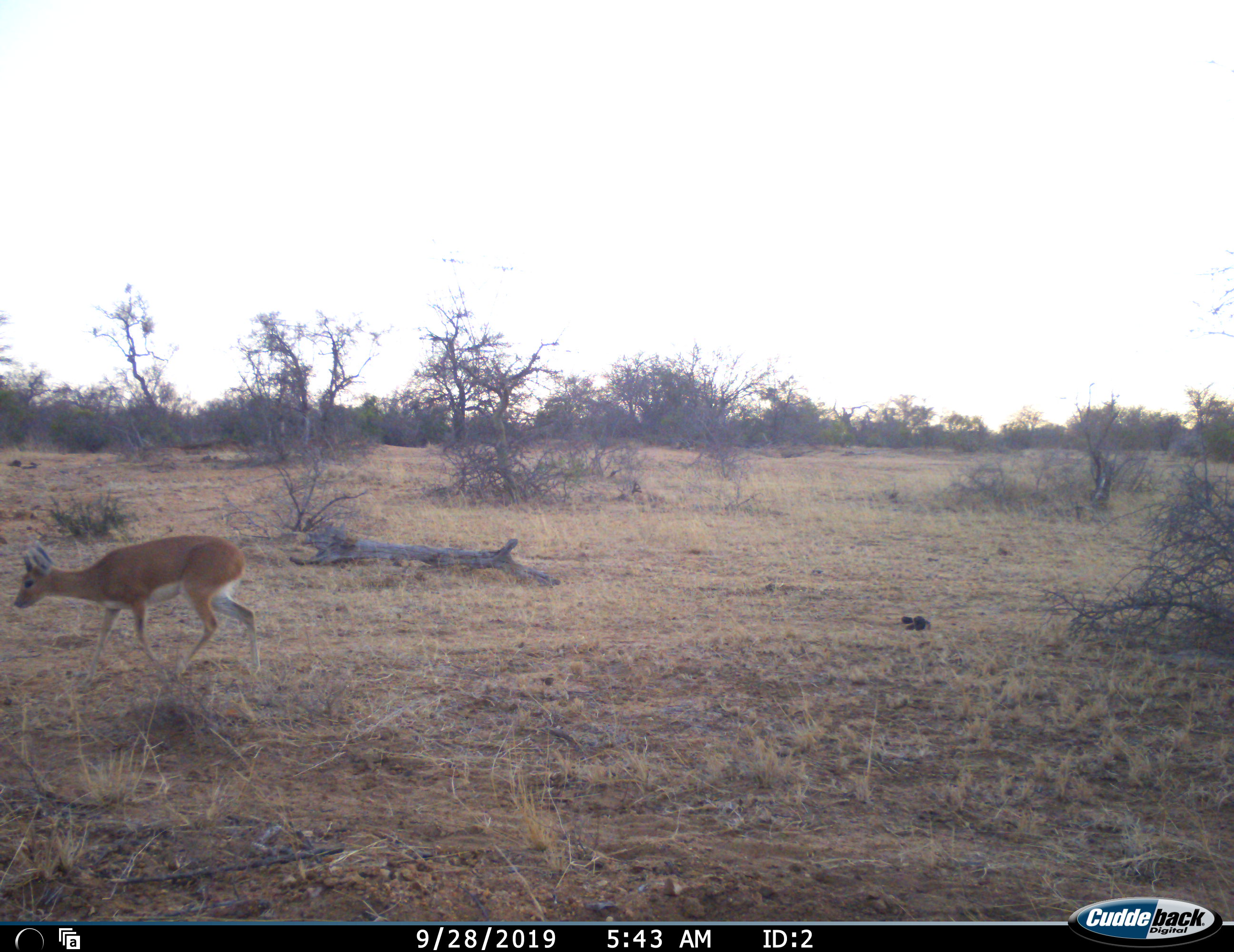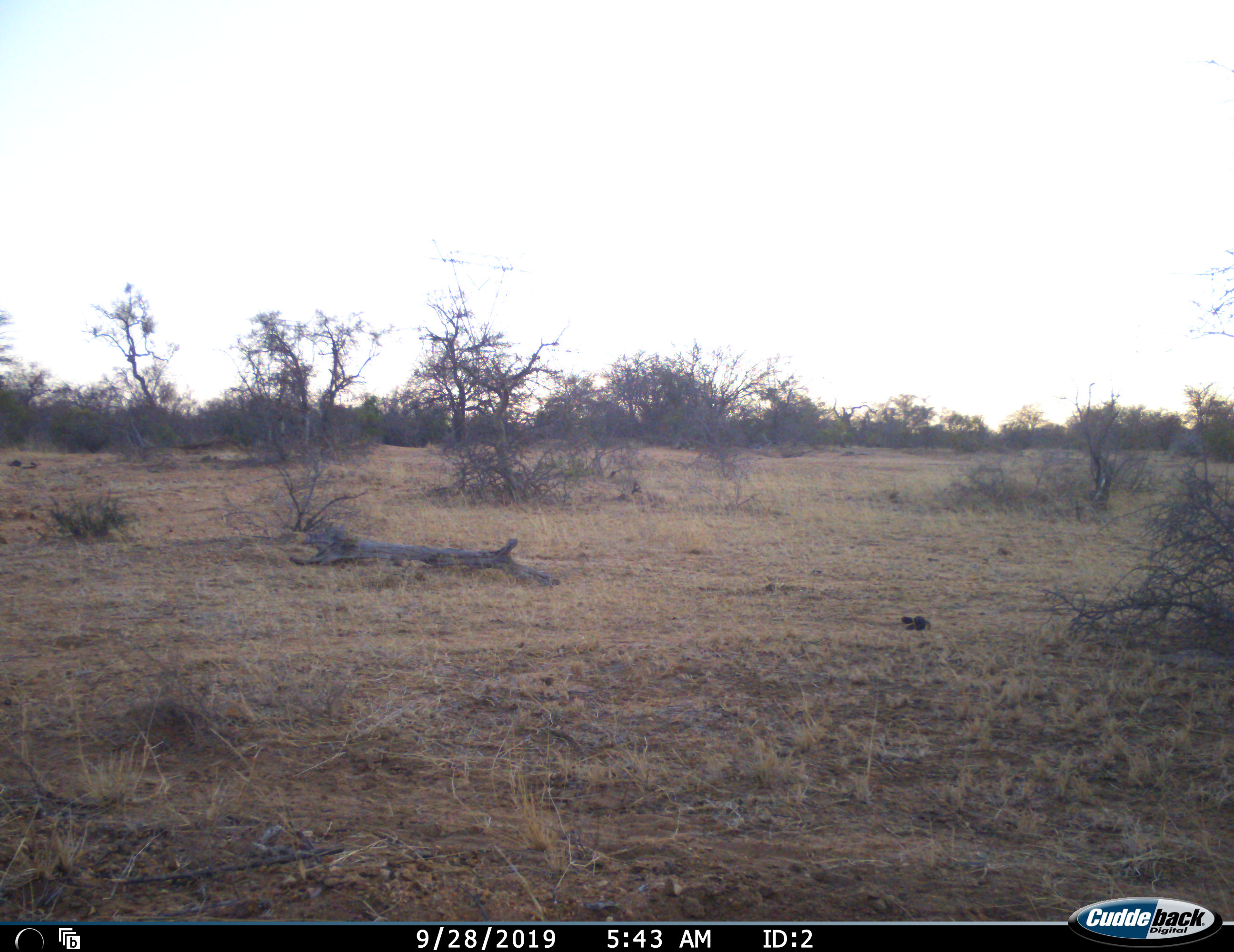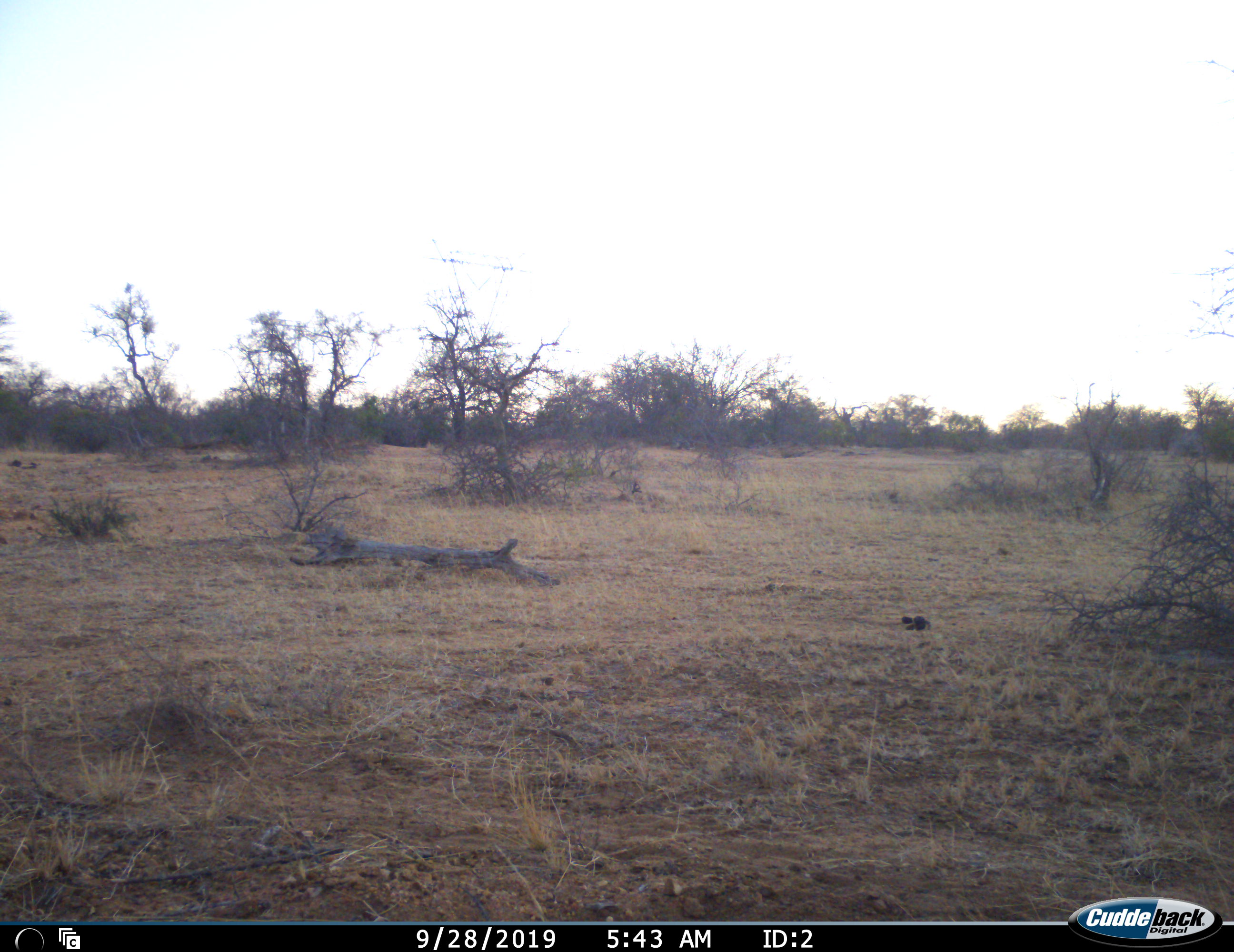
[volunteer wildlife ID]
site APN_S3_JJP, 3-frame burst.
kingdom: Animalia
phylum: Chordata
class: Mammalia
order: Artiodactyla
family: Bovidae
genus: Raphicerus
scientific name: Raphicerus campestris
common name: steenbok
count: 1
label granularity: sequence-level